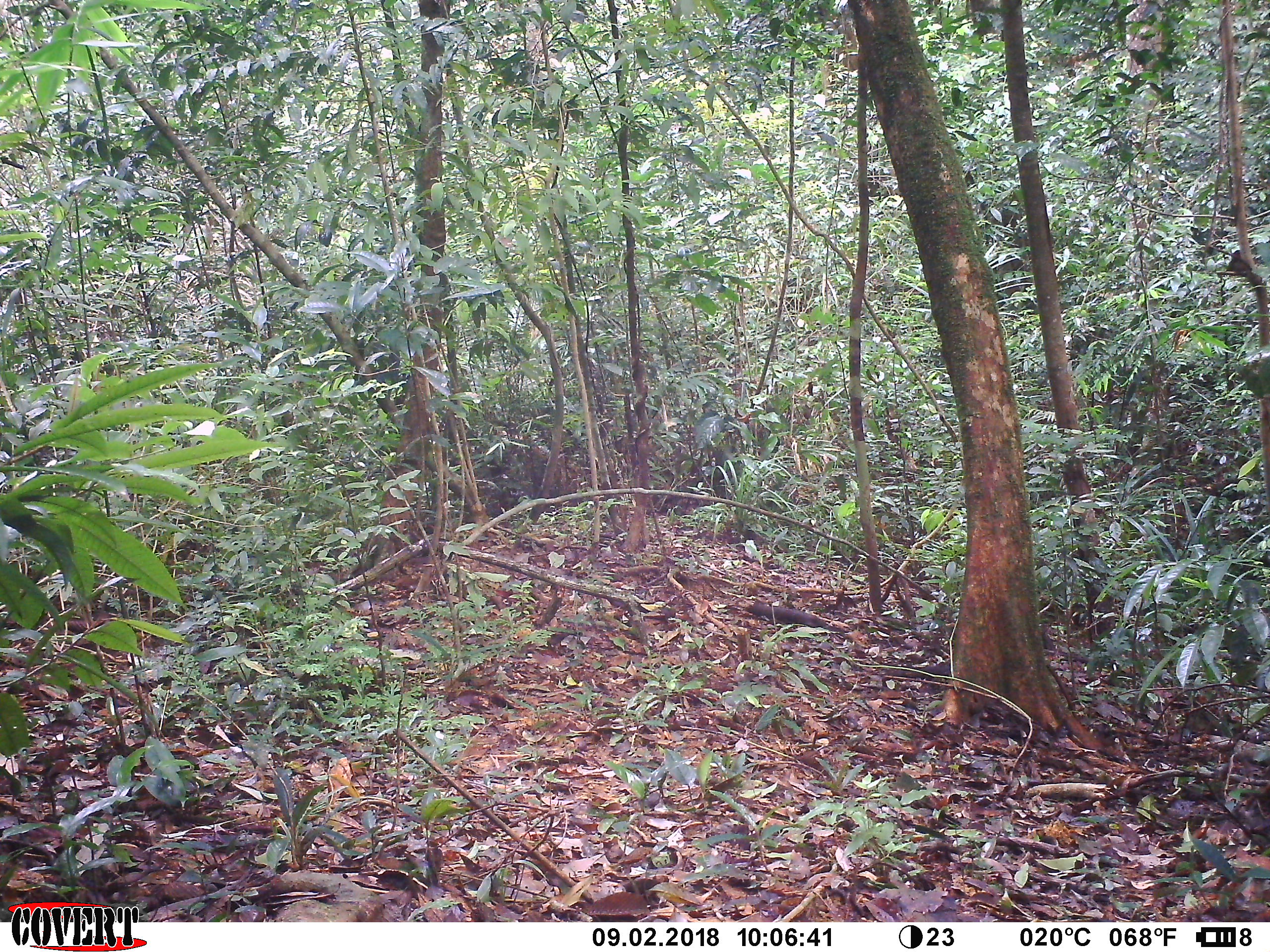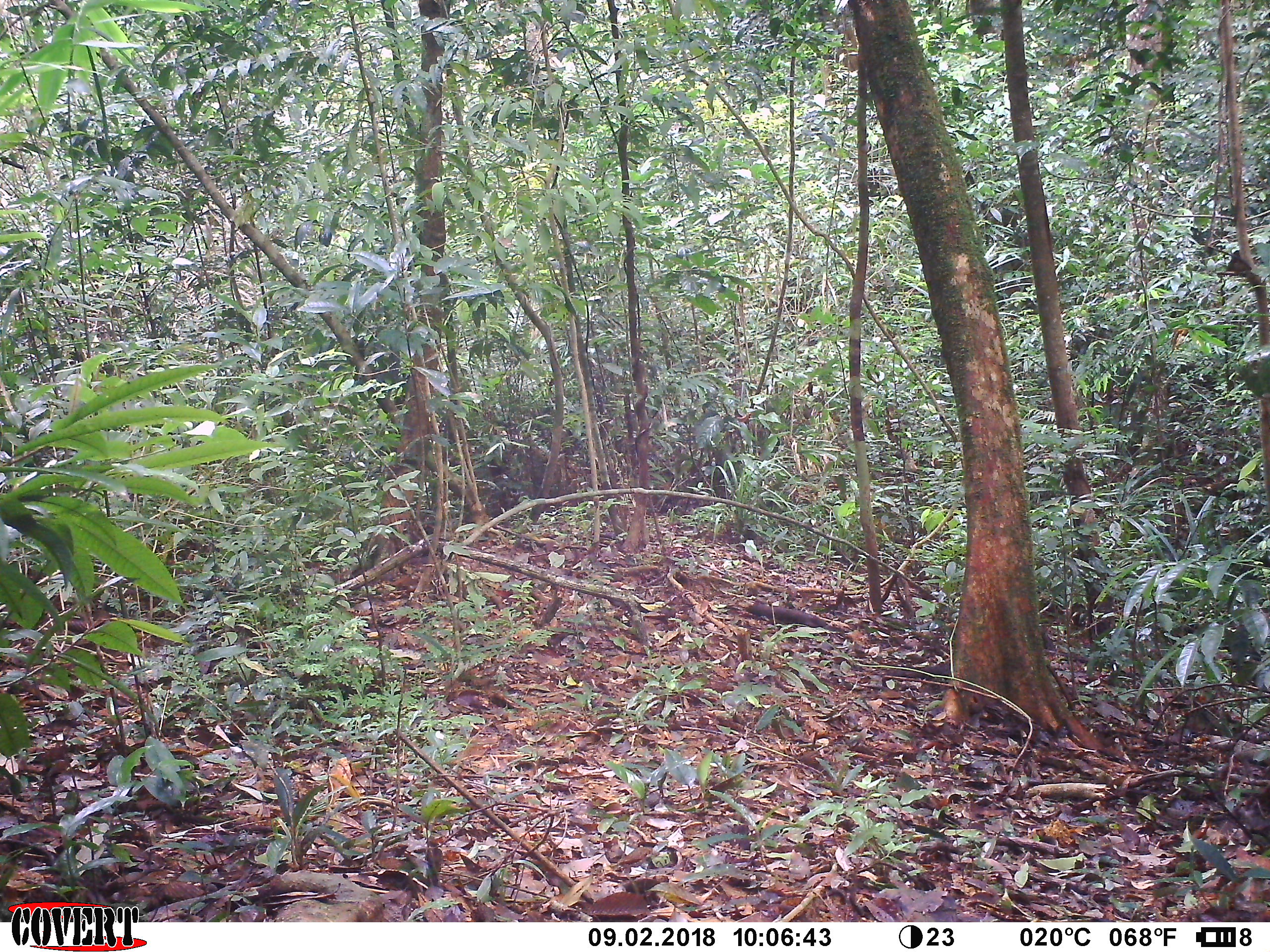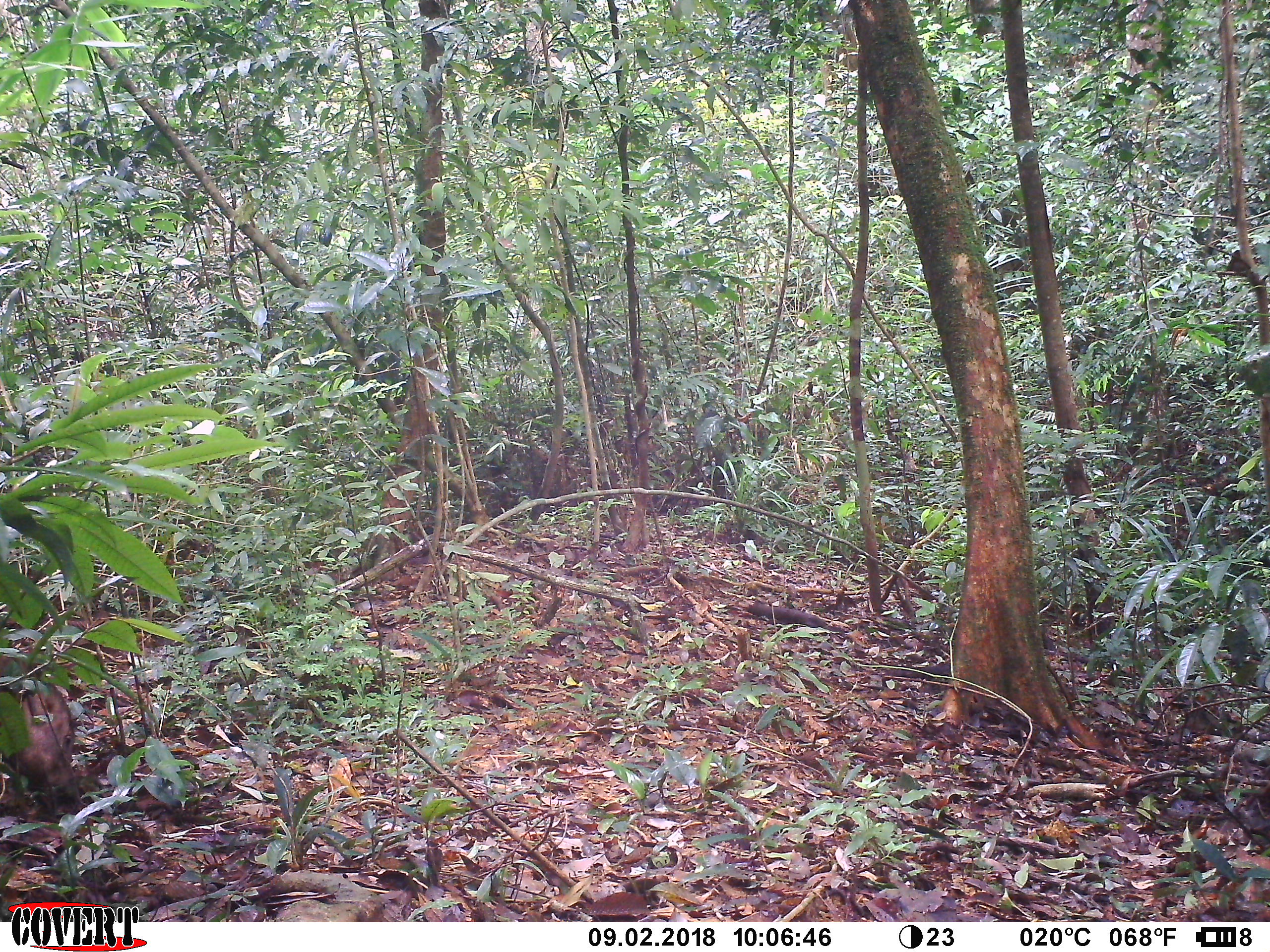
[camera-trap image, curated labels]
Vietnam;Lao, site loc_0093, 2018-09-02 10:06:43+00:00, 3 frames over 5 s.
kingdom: Animalia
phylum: Chordata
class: Mammalia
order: Artiodactyla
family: Suidae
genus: Sus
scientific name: Sus scrofa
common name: eurasian wild pig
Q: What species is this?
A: Eurasian wild pig (Sus scrofa).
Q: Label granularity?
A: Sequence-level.